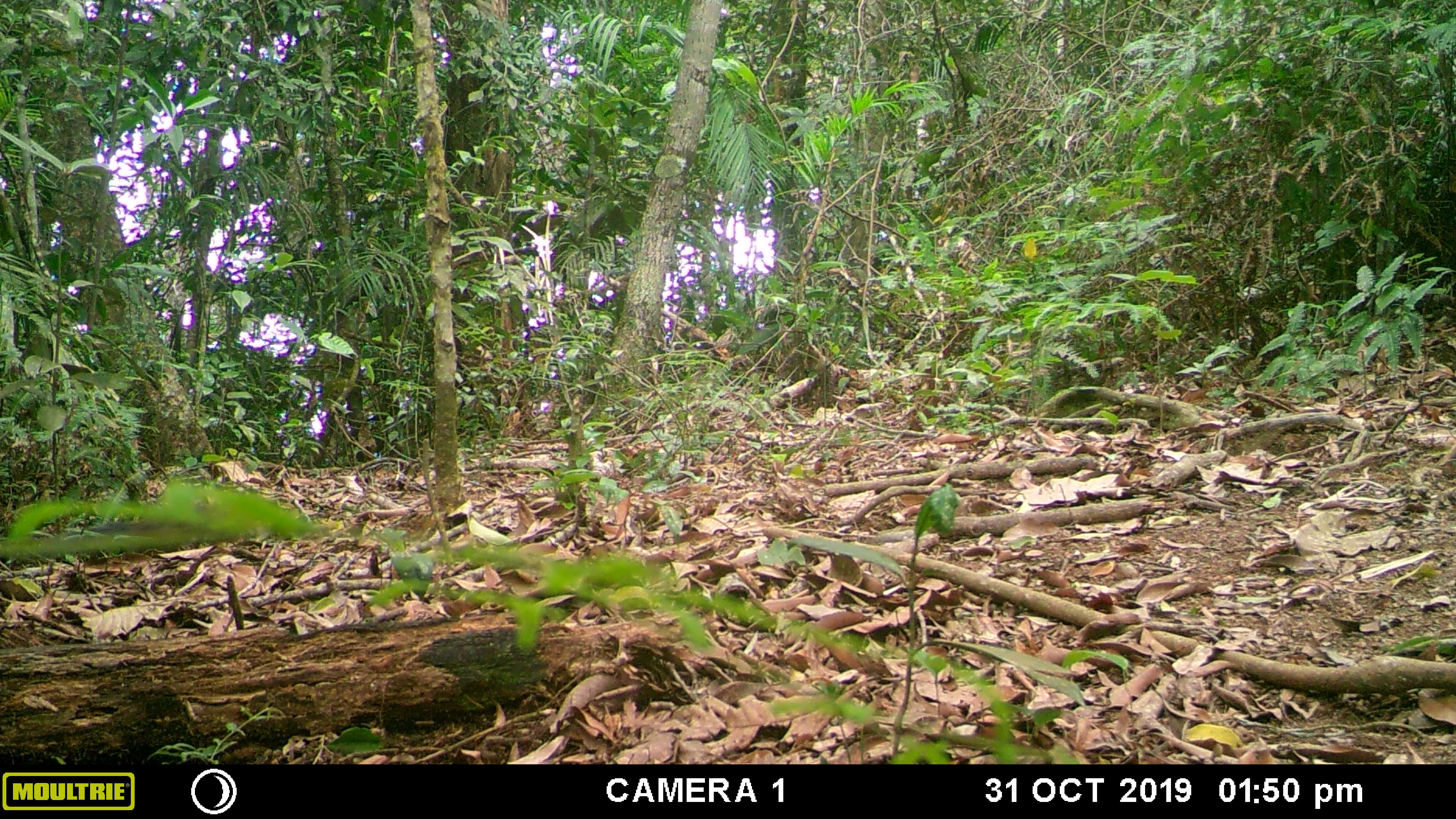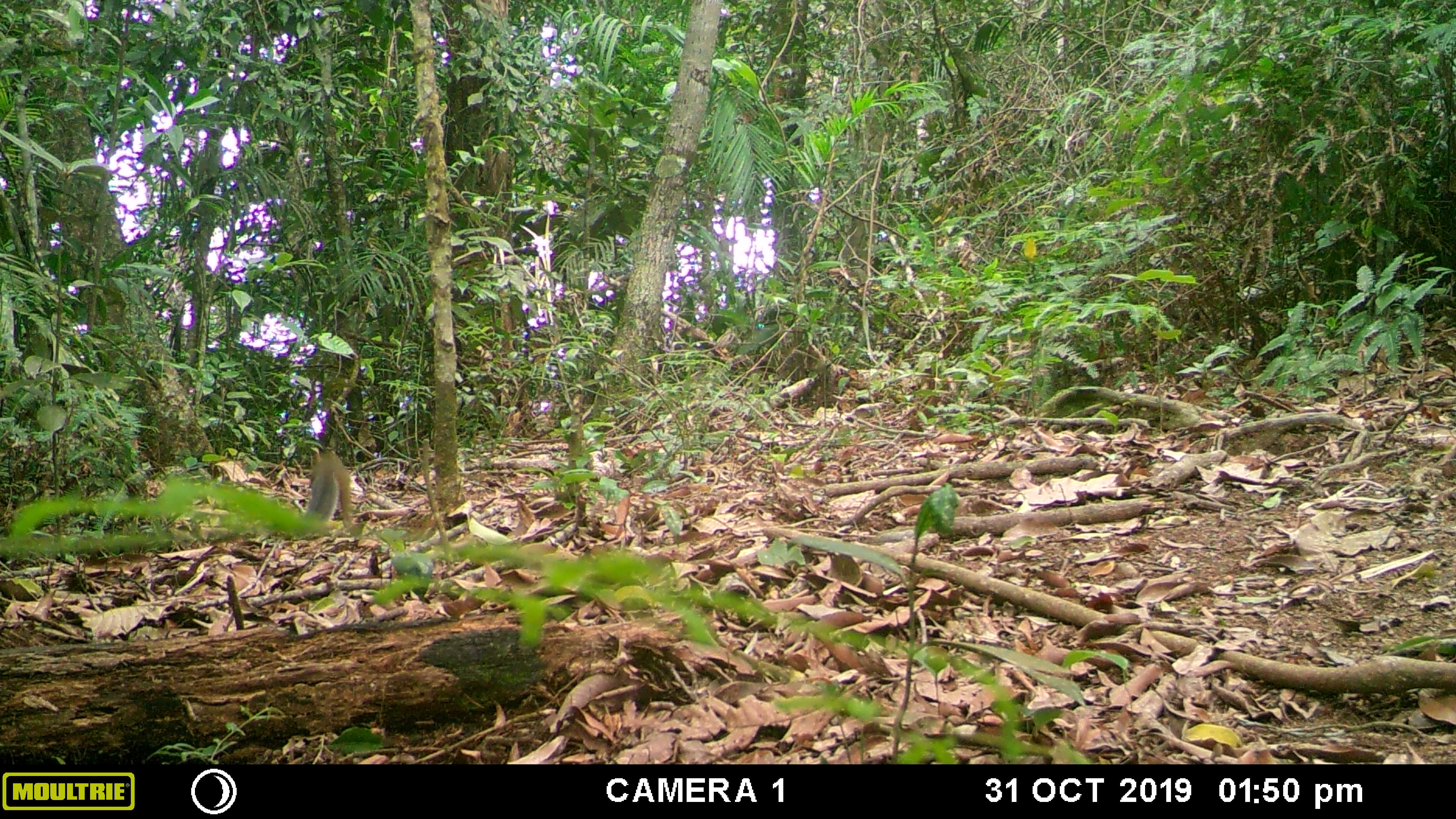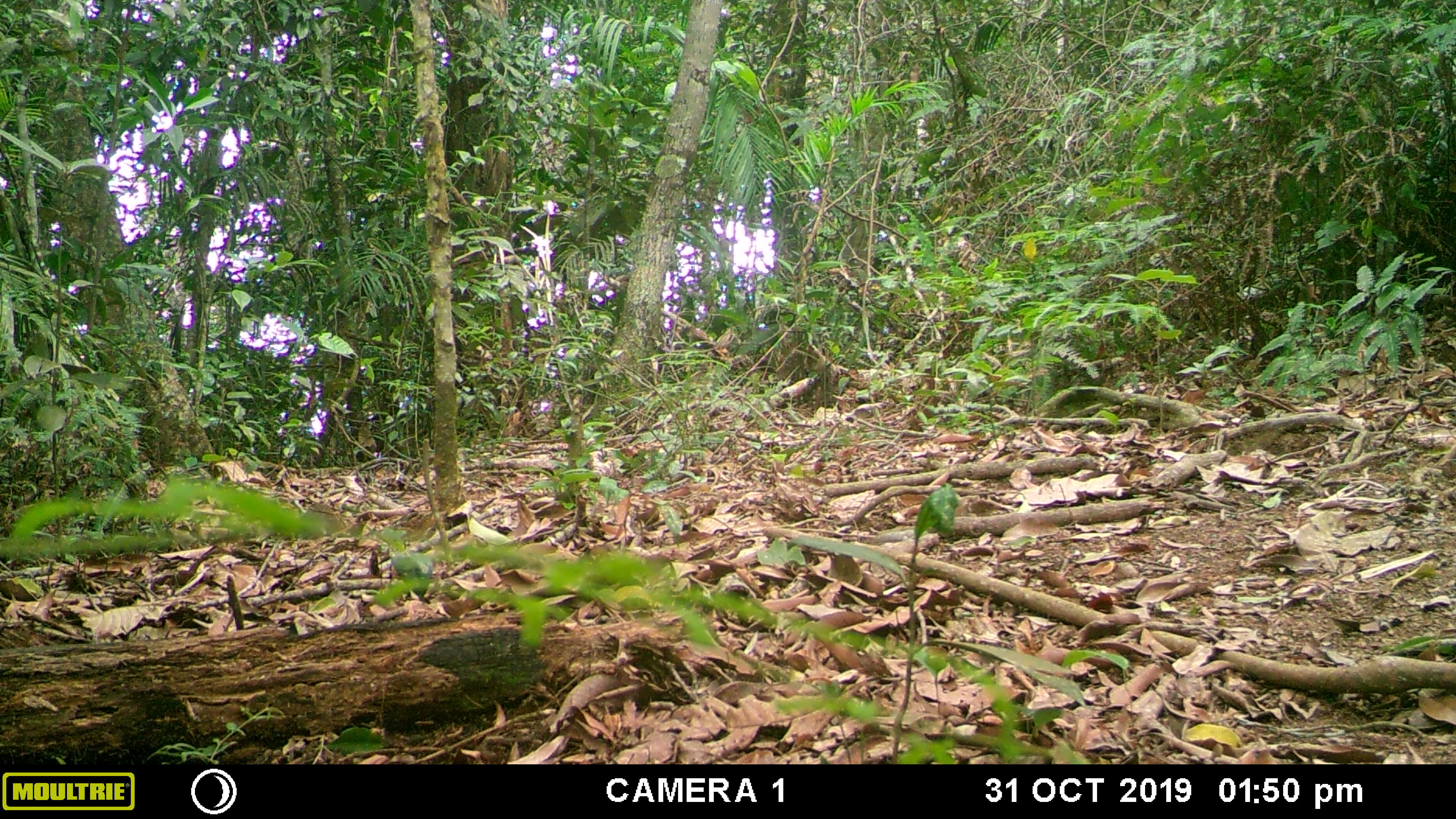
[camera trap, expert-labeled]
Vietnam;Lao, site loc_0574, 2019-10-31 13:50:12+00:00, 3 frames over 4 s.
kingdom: Animalia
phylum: Chordata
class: Mammalia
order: Rodentia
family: Sciuridae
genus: Dremomys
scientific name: Dremomys rufigenis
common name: red-cheeked squirrel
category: red cheeked squirrel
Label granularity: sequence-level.